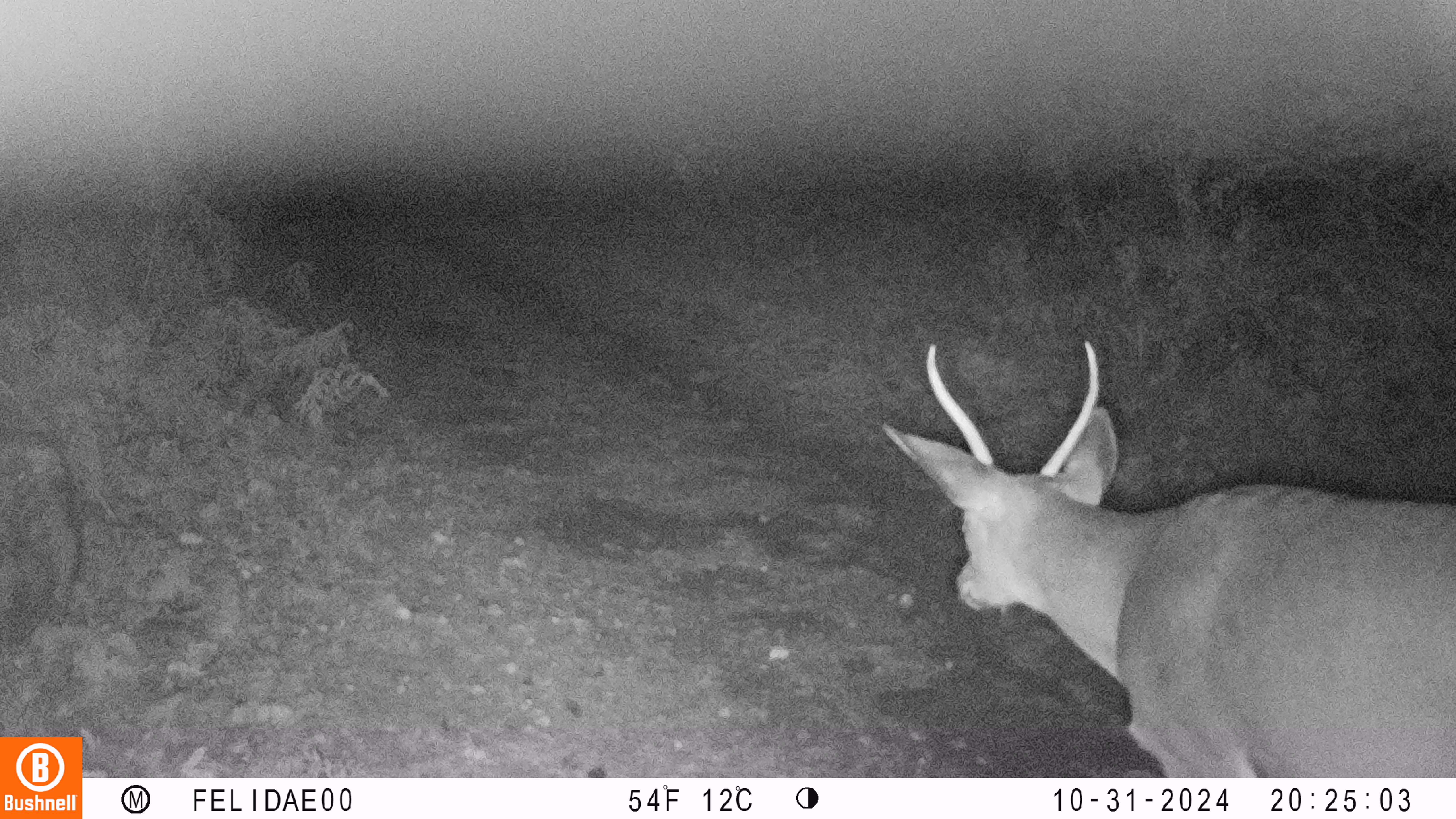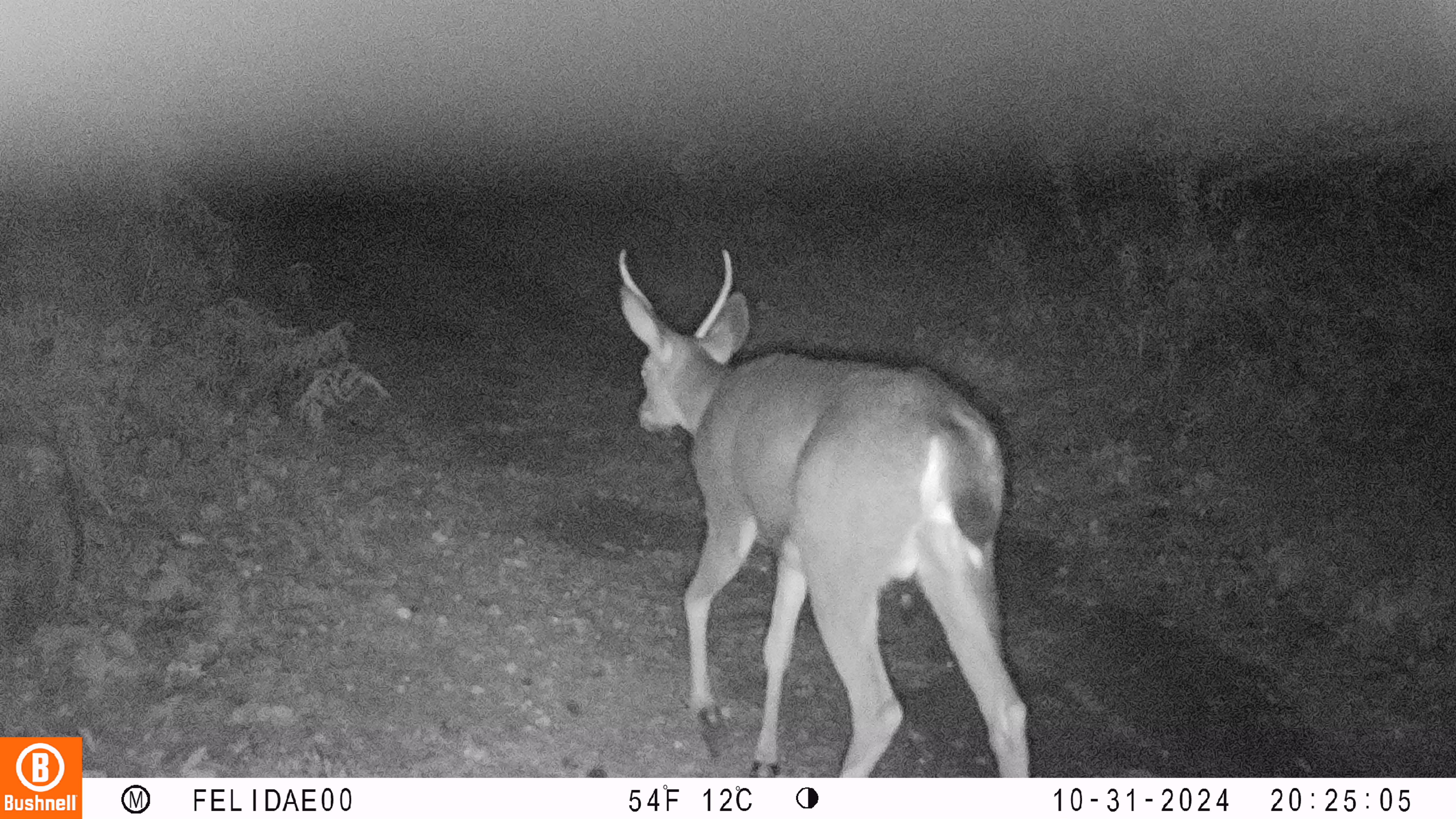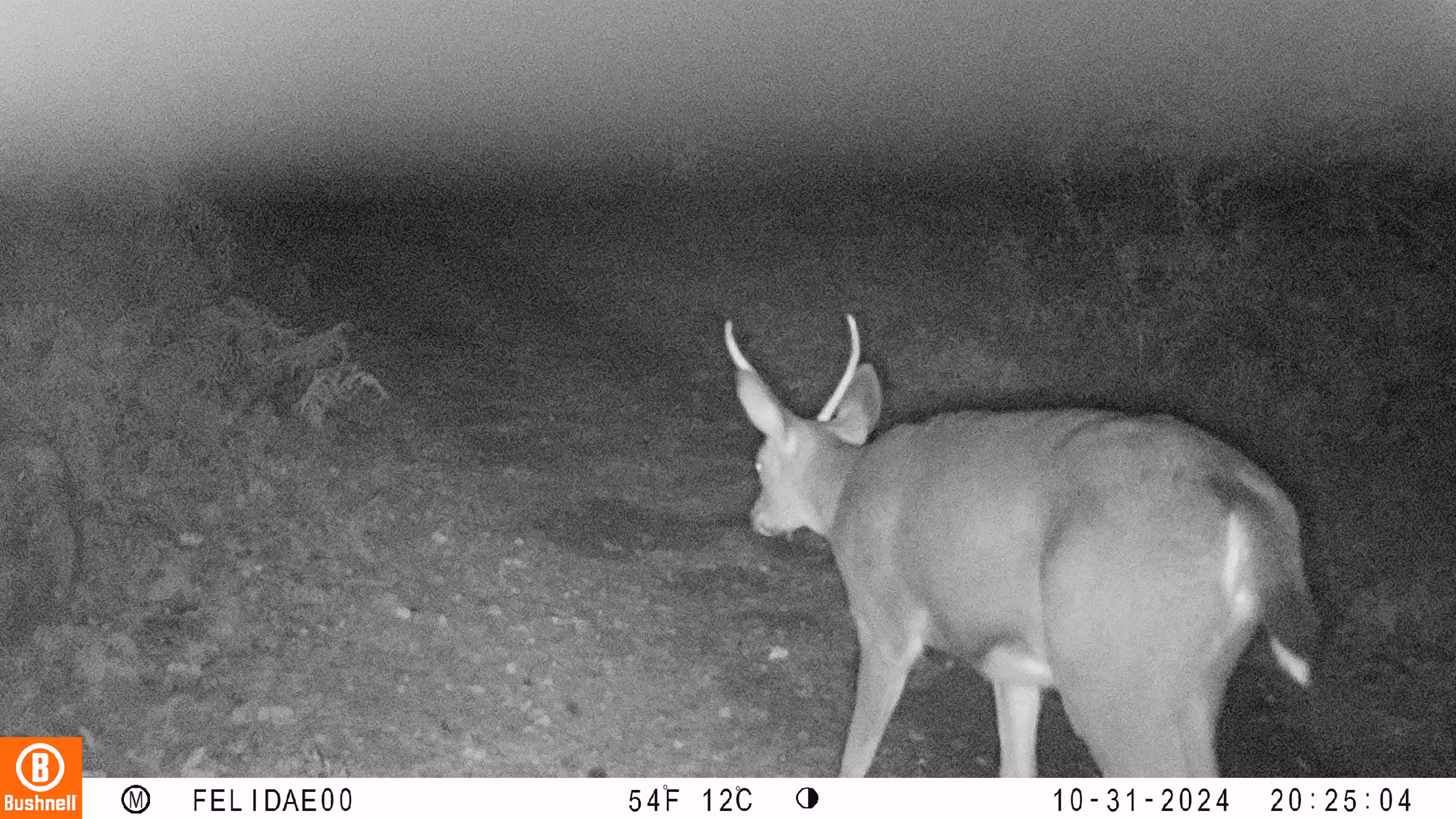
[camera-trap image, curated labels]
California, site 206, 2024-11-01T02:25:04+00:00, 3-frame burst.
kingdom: Animalia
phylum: Chordata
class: Mammalia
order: Artiodactyla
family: Cervidae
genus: Odocoileus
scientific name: Odocoileus hemionus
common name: mule deer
Mule deer (Odocoileus hemionus).